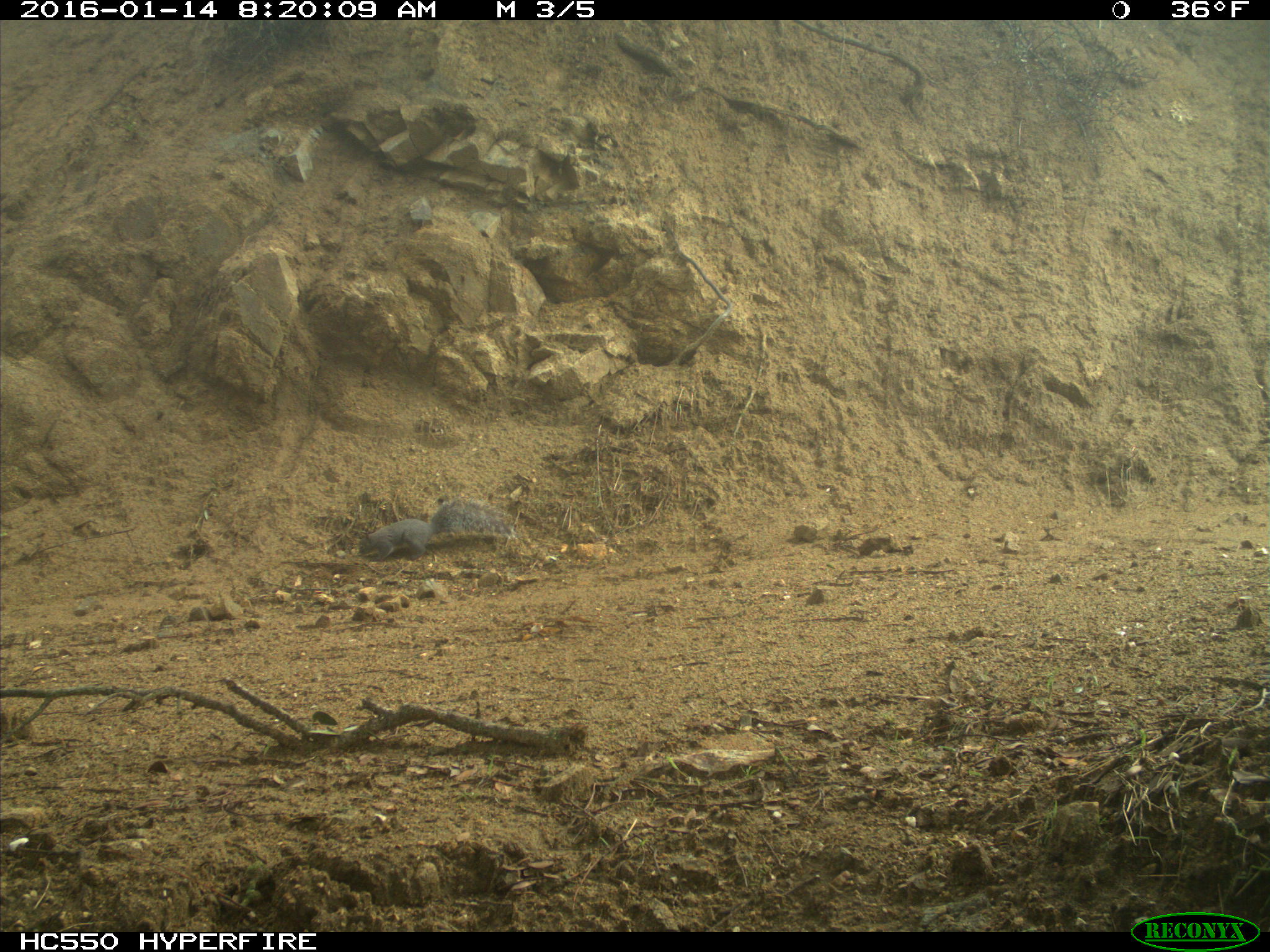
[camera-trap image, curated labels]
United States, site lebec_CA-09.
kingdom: Animalia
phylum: Chordata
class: Mammalia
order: Rodentia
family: Sciuridae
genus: Sciurus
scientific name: Sciurus carolinensis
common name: eastern gray squirrel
Sciurus carolinensis (eastern gray squirrel).